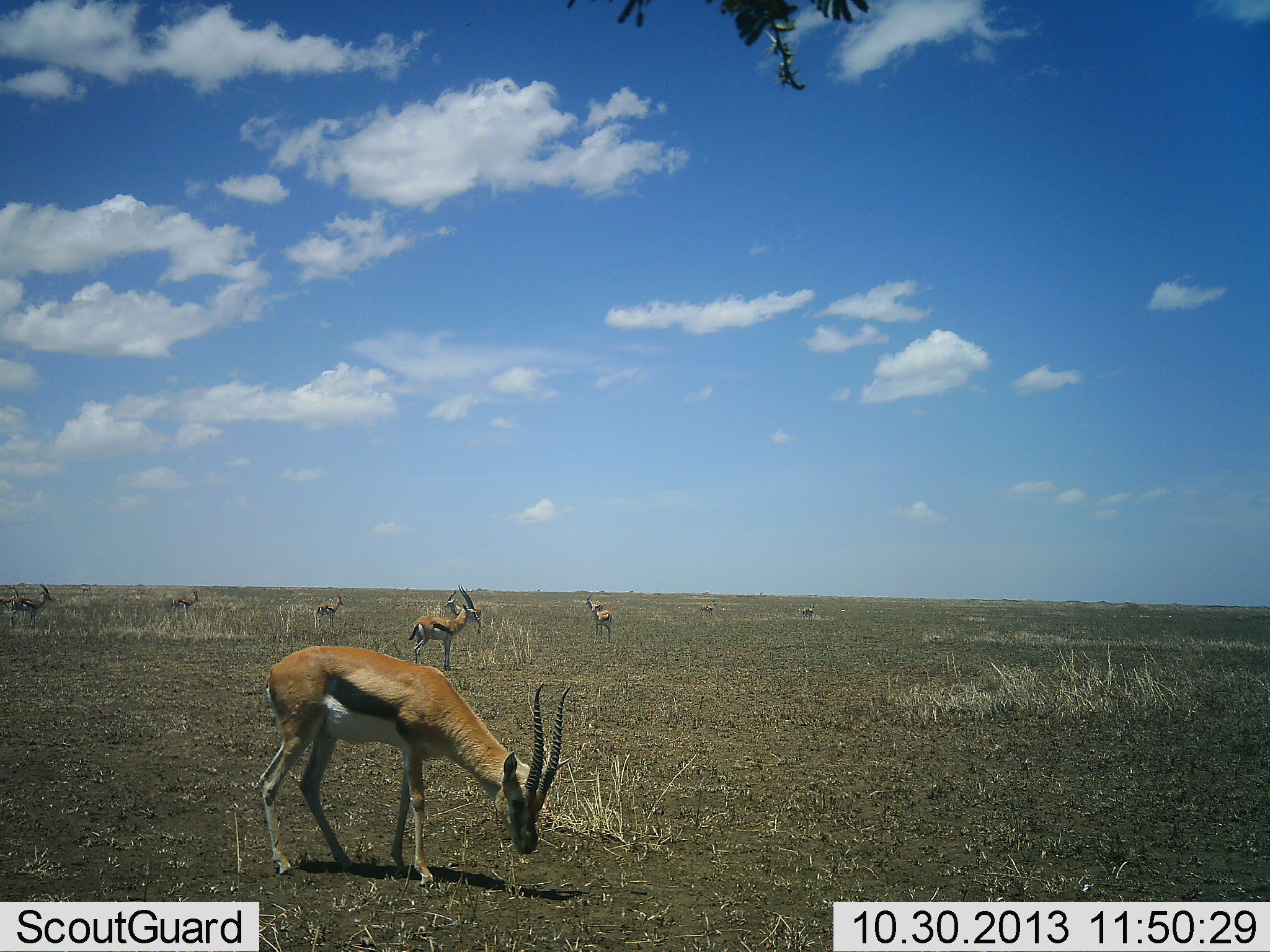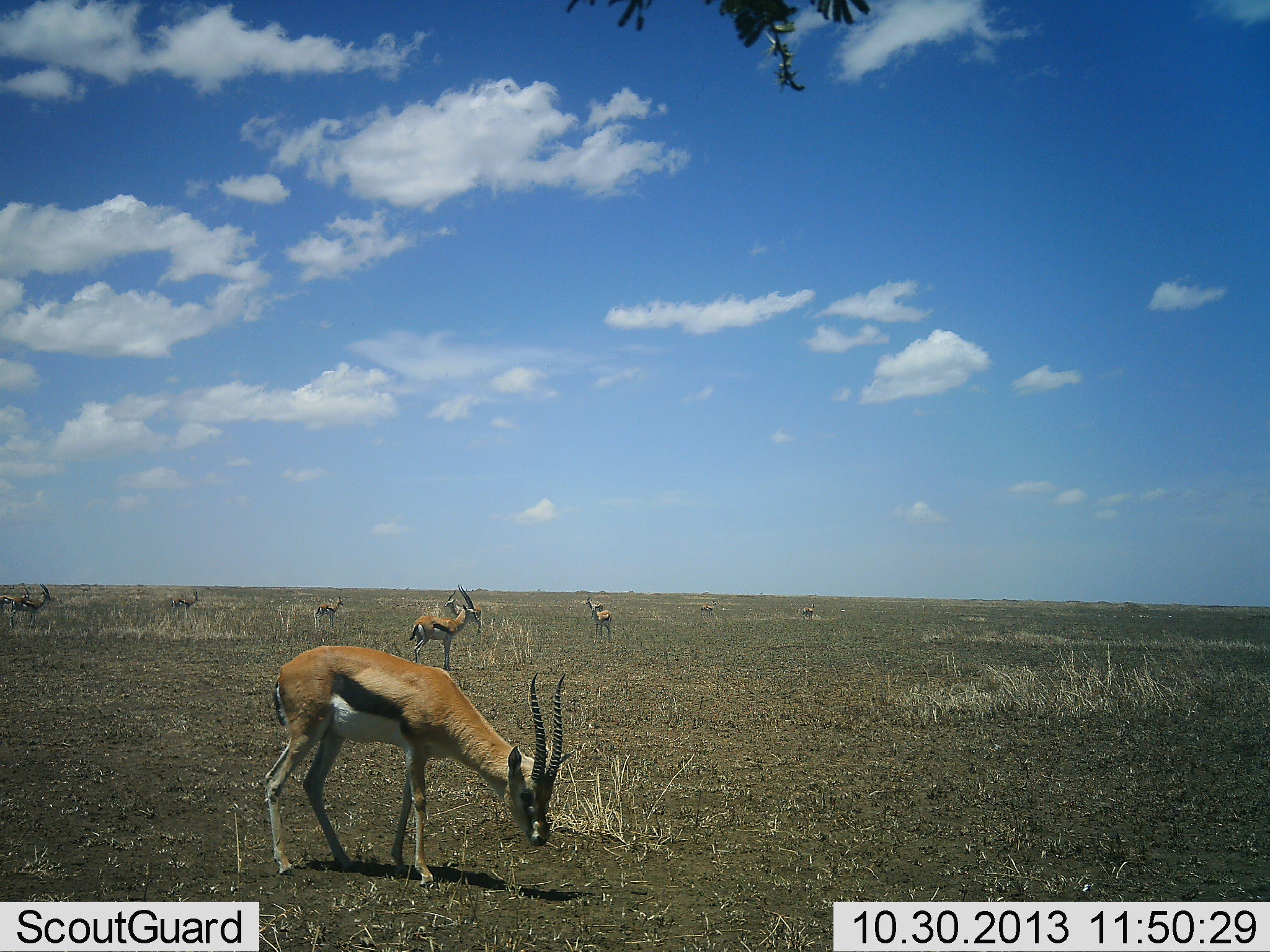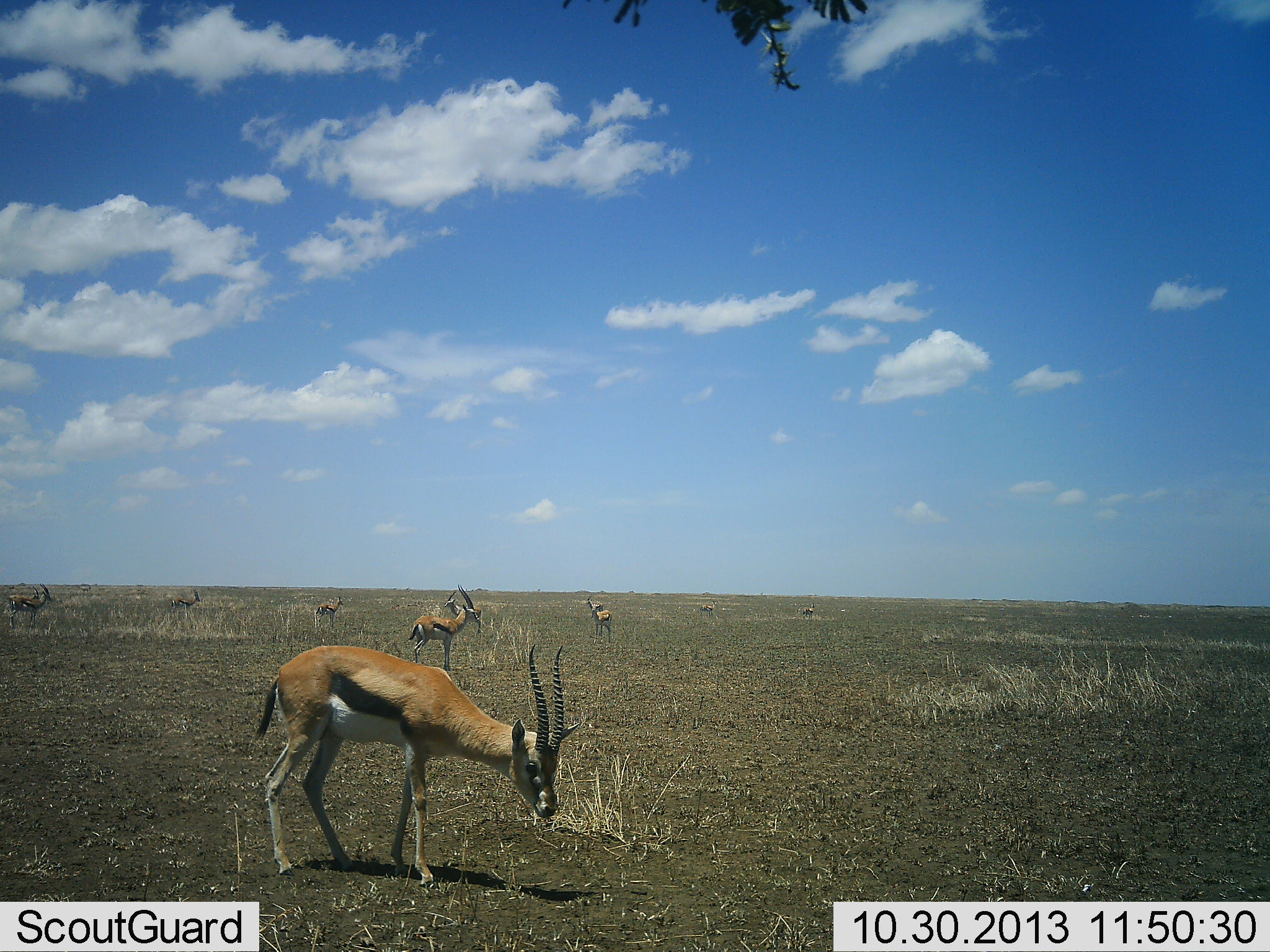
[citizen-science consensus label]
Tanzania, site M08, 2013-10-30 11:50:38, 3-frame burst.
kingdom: Animalia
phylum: Chordata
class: Mammalia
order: Artiodactyla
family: Bovidae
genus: Eudorcas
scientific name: Eudorcas thomsonii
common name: thomson's gazelle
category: gazellethomsons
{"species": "gazellethomsons (thomson's gazelle) (Eudorcas thomsonii)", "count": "8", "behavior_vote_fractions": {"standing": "89%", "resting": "0%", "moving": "14%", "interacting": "0%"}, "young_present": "0%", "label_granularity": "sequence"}